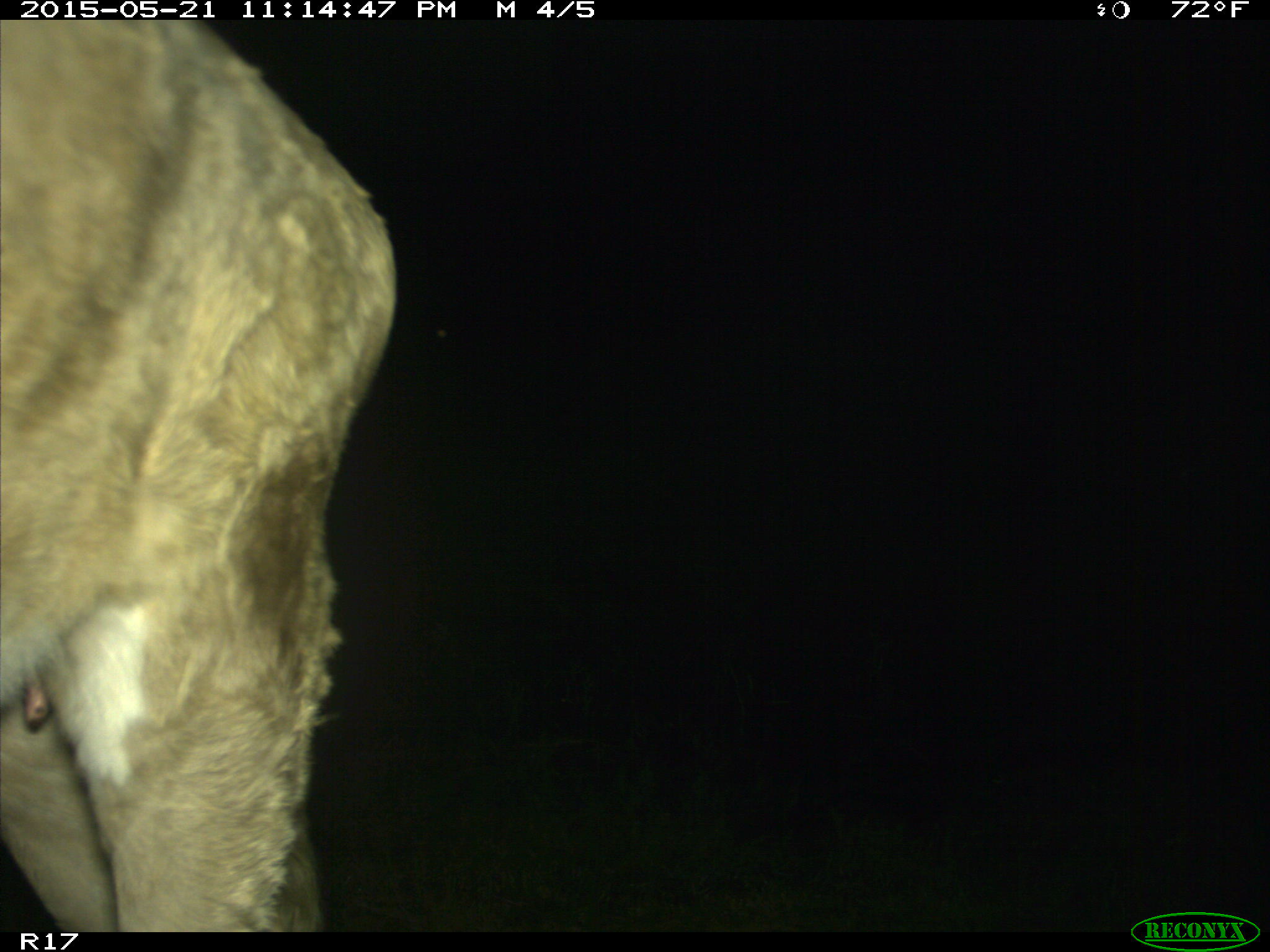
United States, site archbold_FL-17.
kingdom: Animalia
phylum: Chordata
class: Mammalia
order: Artiodactyla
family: Bovidae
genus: Bos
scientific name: Bos taurus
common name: domestic cow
Bos taurus (domestic cow).